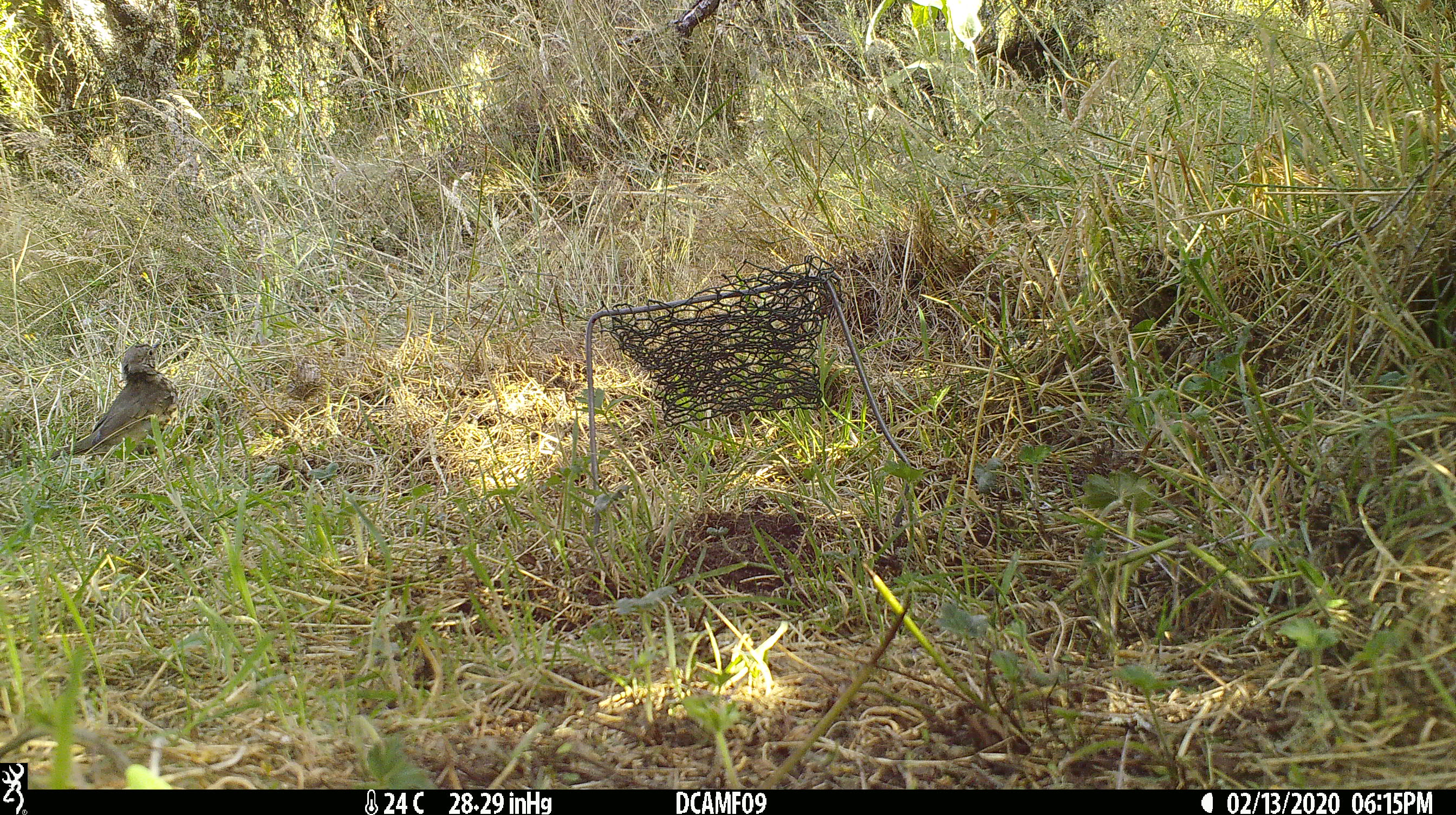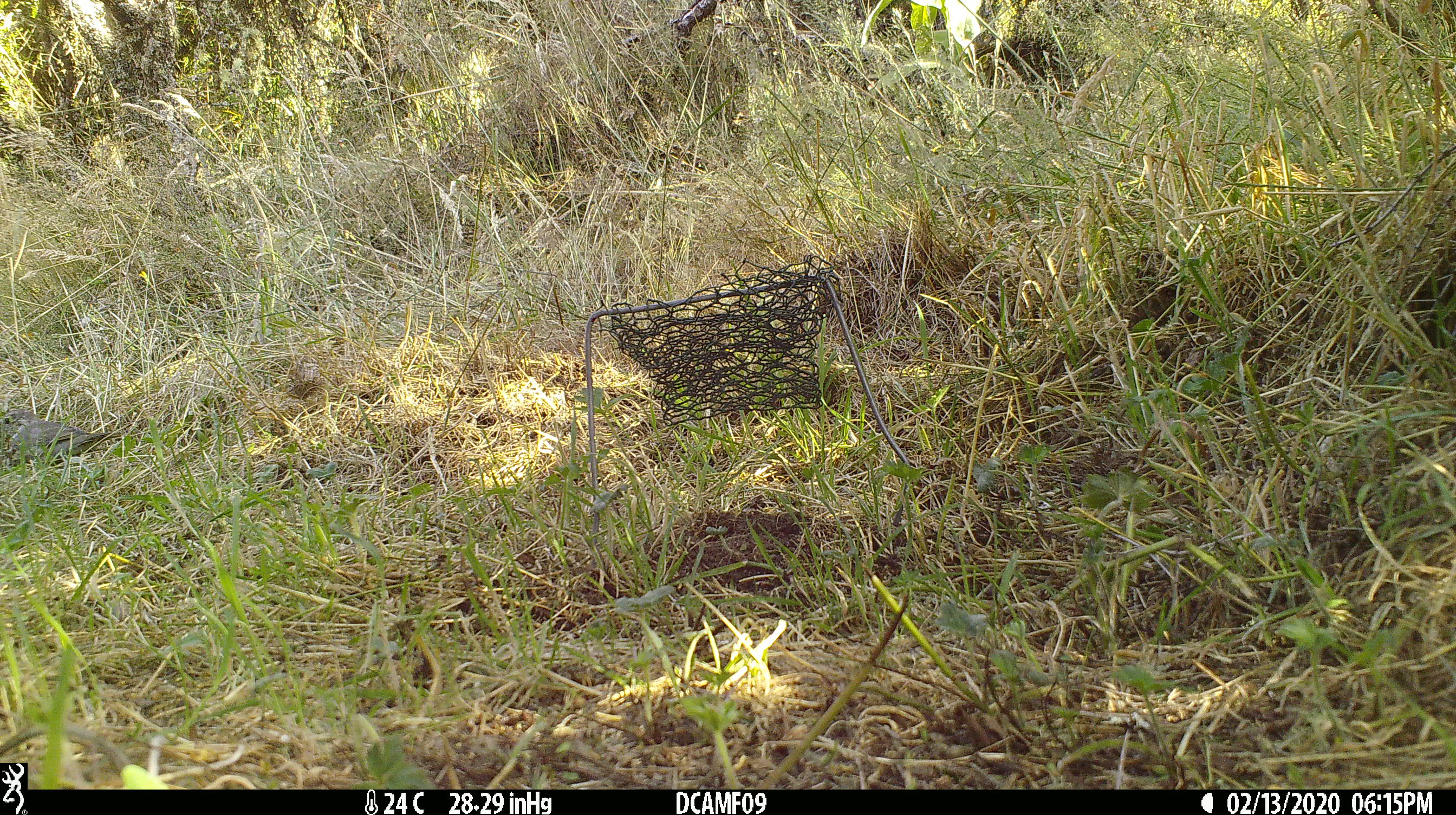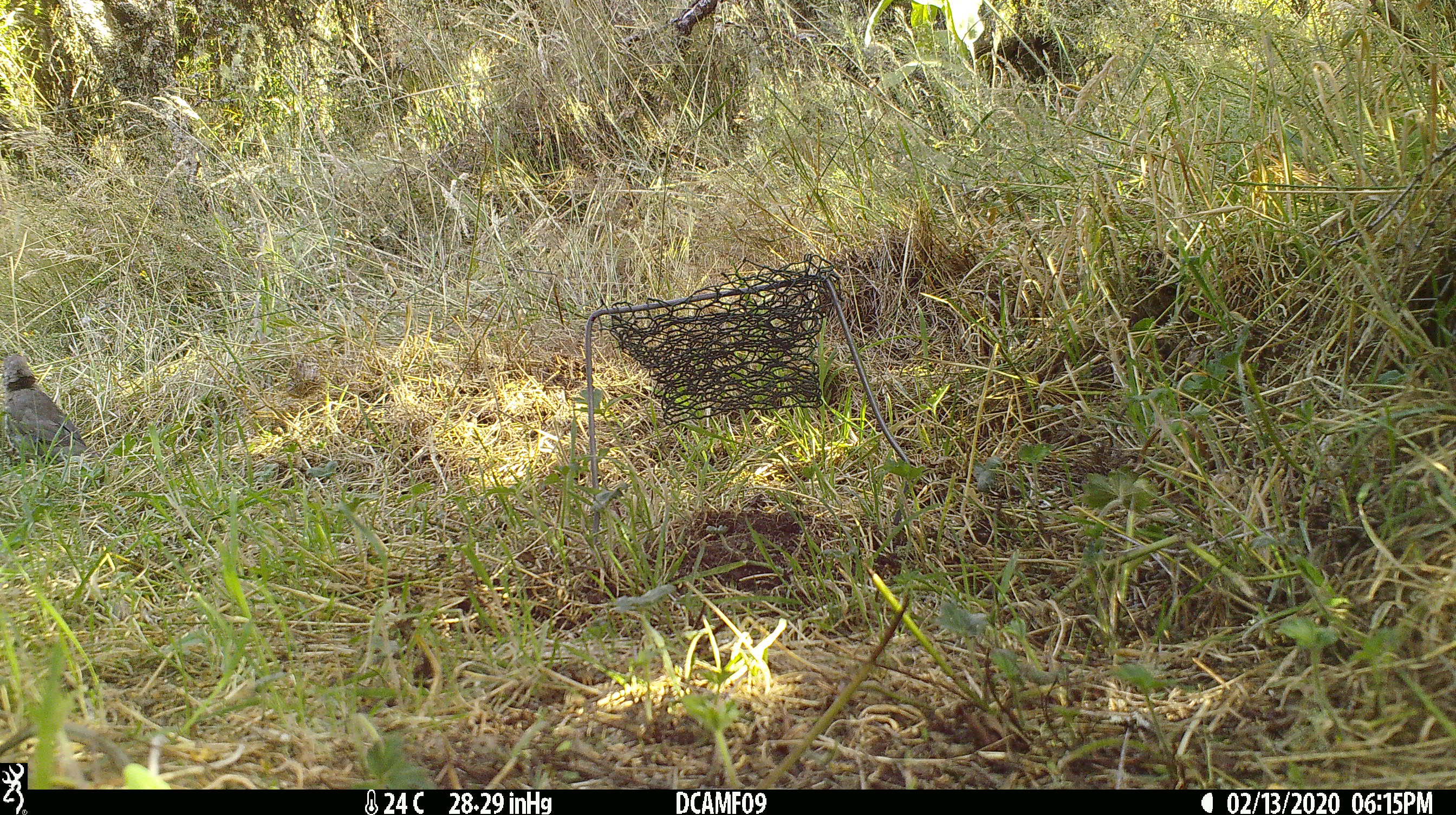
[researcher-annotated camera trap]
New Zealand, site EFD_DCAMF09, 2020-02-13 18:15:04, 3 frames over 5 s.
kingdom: Animalia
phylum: Chordata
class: Aves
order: Passeriformes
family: Turdidae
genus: Turdus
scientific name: Turdus philomelos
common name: song thrush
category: thrush